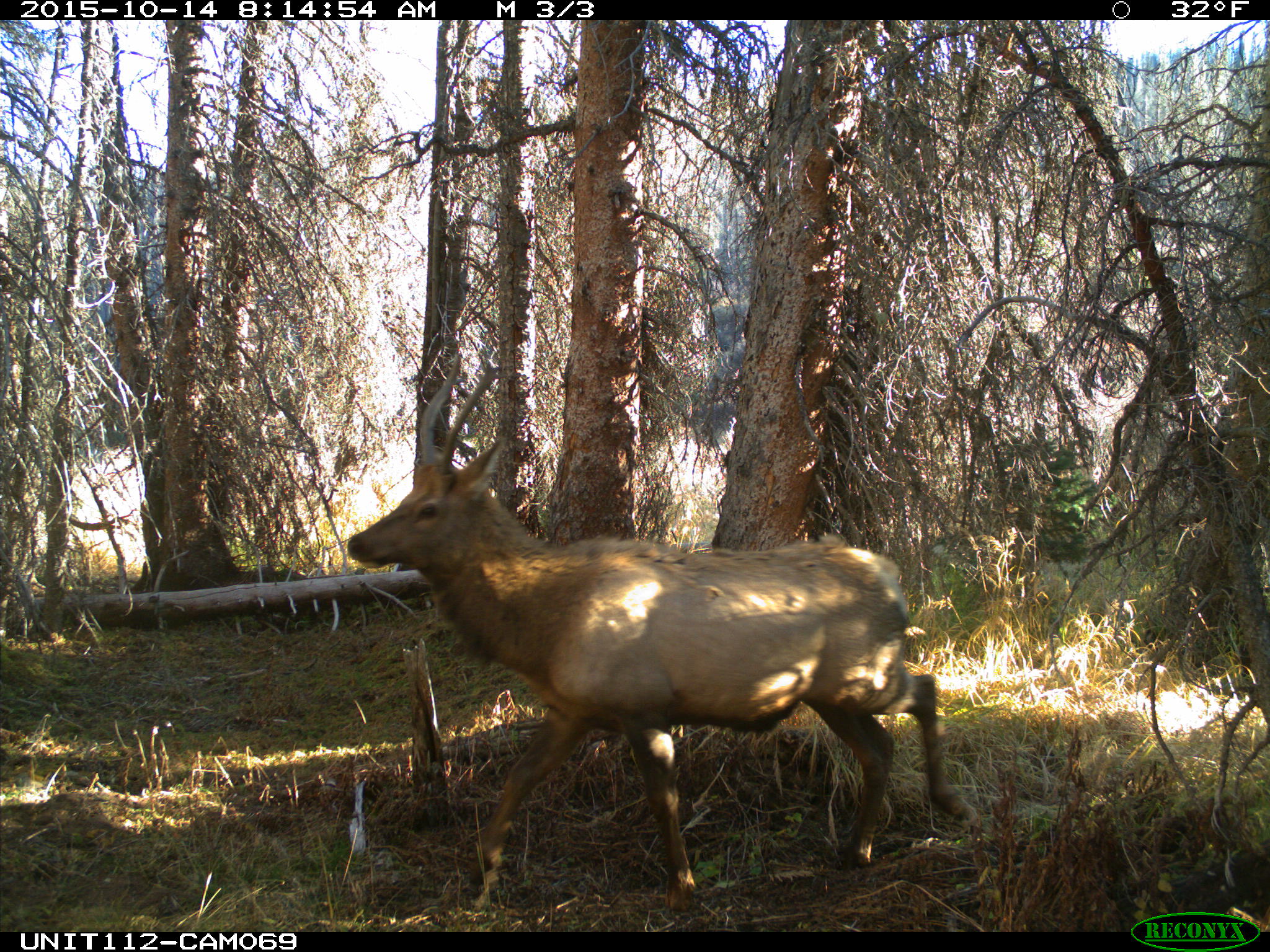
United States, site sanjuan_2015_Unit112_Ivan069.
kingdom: Animalia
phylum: Chordata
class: Mammalia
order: Artiodactyla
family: Cervidae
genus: Cervus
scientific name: Cervus elaphus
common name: red deer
Cervus elaphus (red deer).